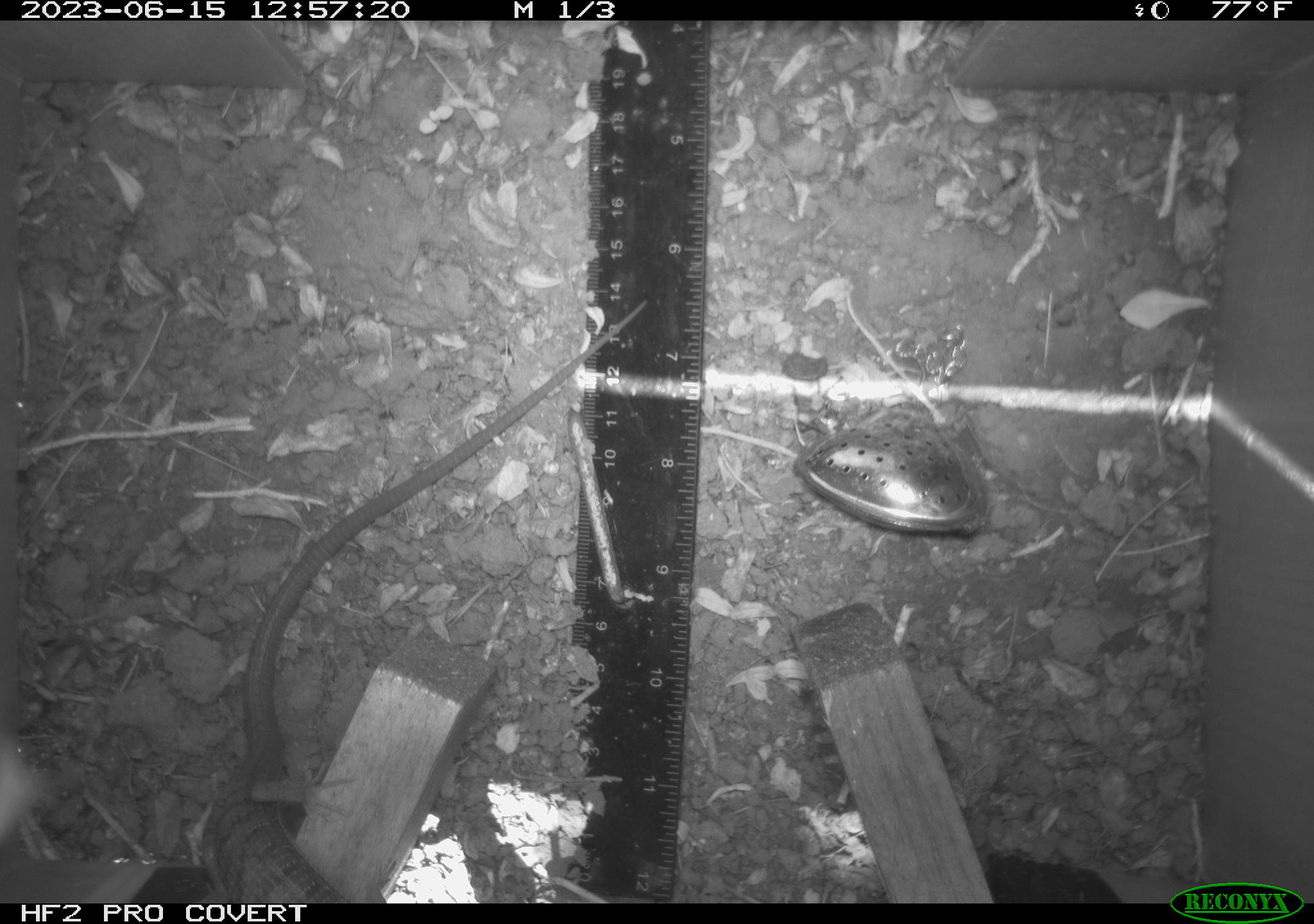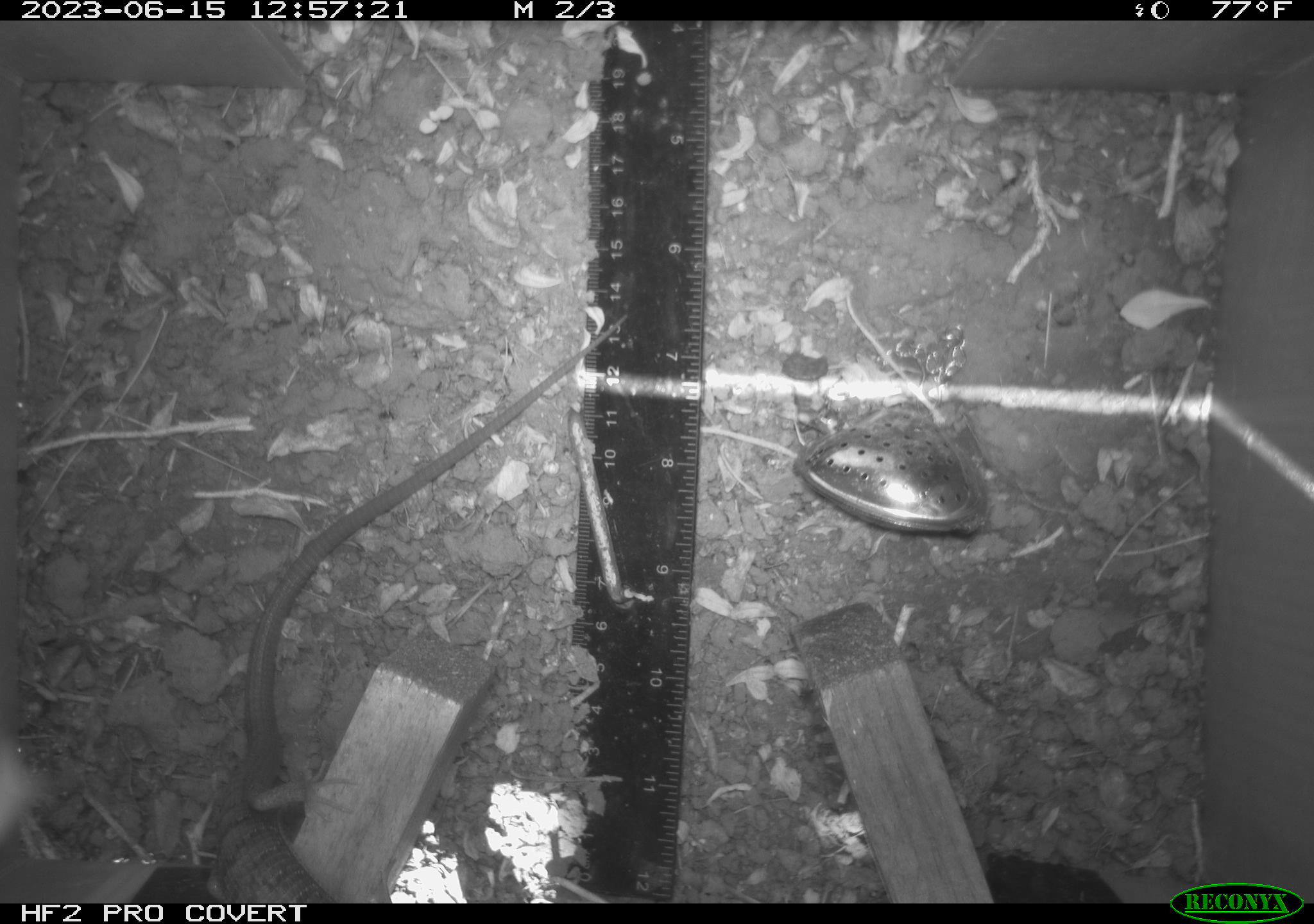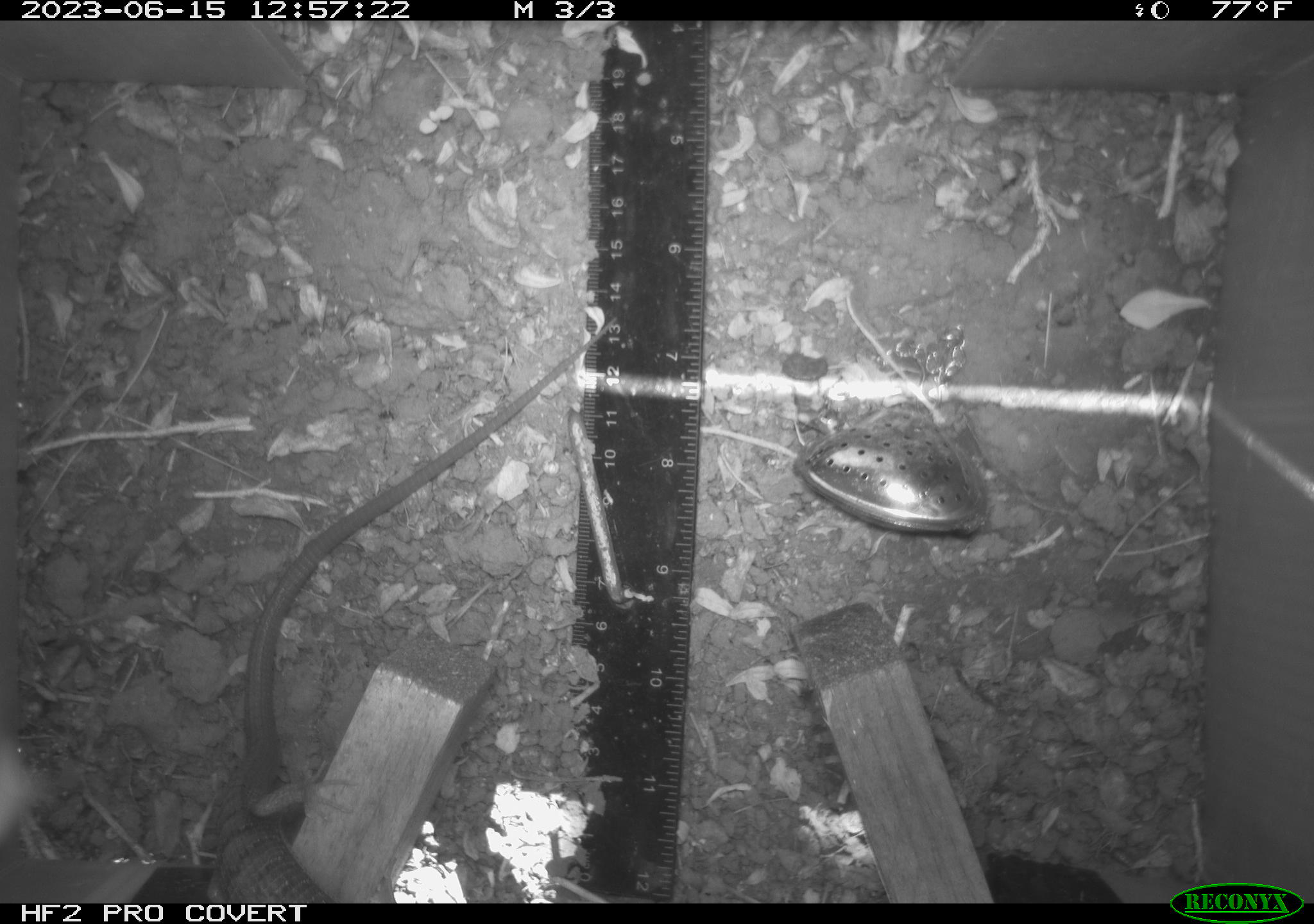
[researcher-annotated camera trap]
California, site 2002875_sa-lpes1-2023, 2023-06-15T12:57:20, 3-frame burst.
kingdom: Animalia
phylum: Chordata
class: Reptilia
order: Squamata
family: Anguidae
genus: Elgaria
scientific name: Elgaria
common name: alligator lizards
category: elgaria species